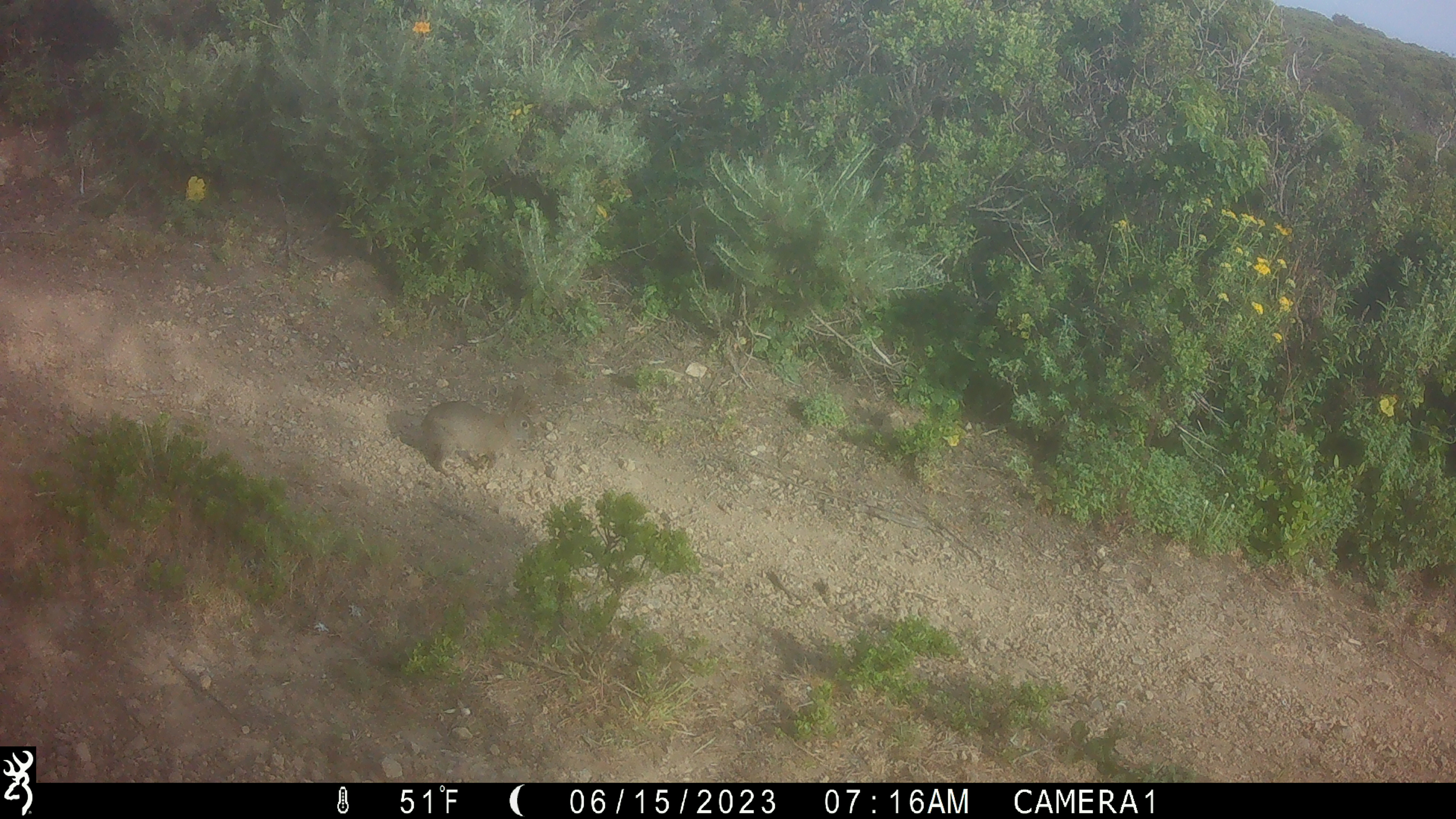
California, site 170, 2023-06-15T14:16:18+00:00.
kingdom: Animalia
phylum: Chordata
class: Mammalia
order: Lagomorpha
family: Leporidae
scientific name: Leporidae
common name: rabbit